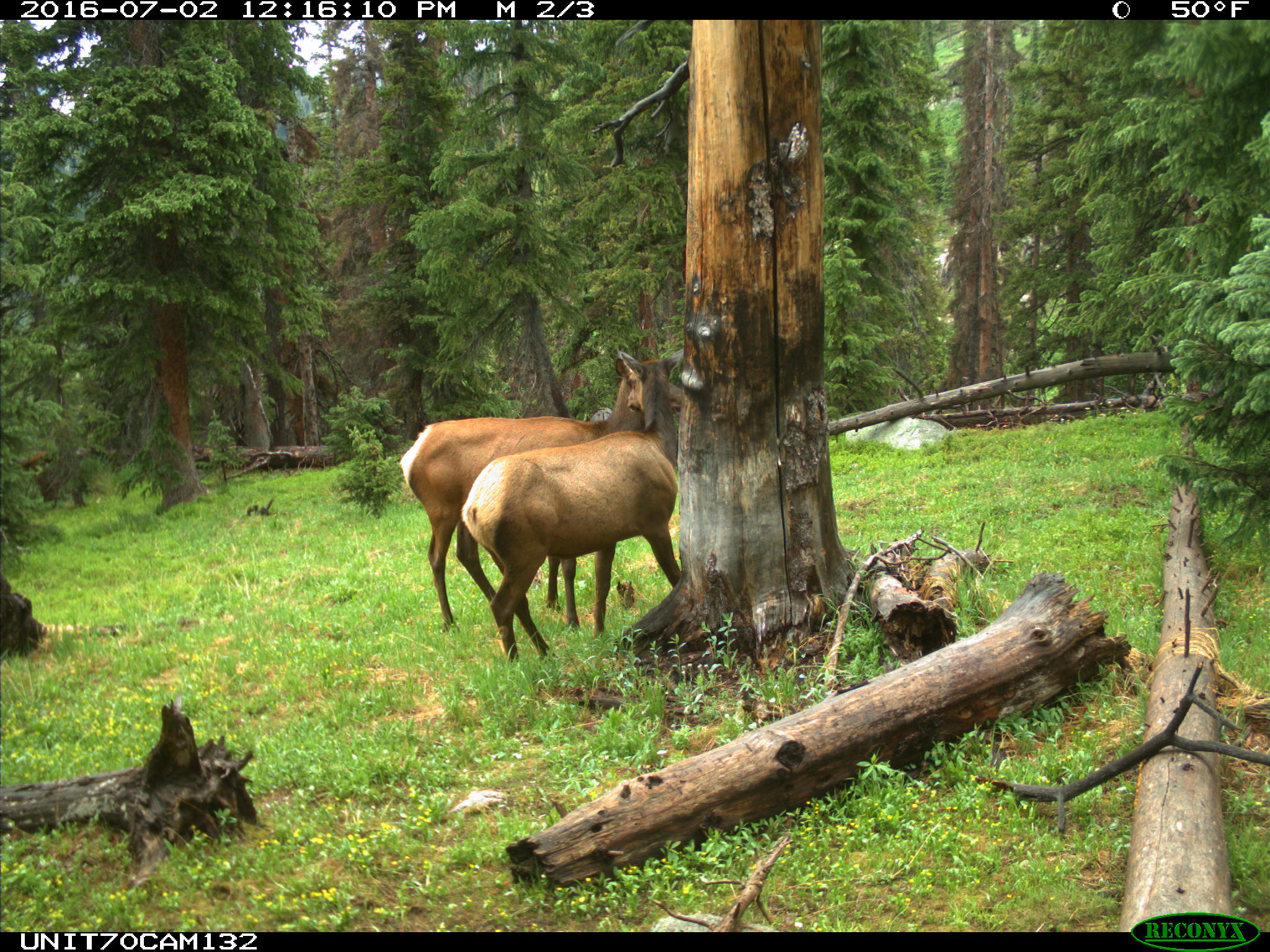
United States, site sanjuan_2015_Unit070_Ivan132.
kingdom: Animalia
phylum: Chordata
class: Mammalia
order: Artiodactyla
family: Cervidae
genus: Cervus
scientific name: Cervus elaphus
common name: red deer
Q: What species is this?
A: Cervus elaphus (red deer).